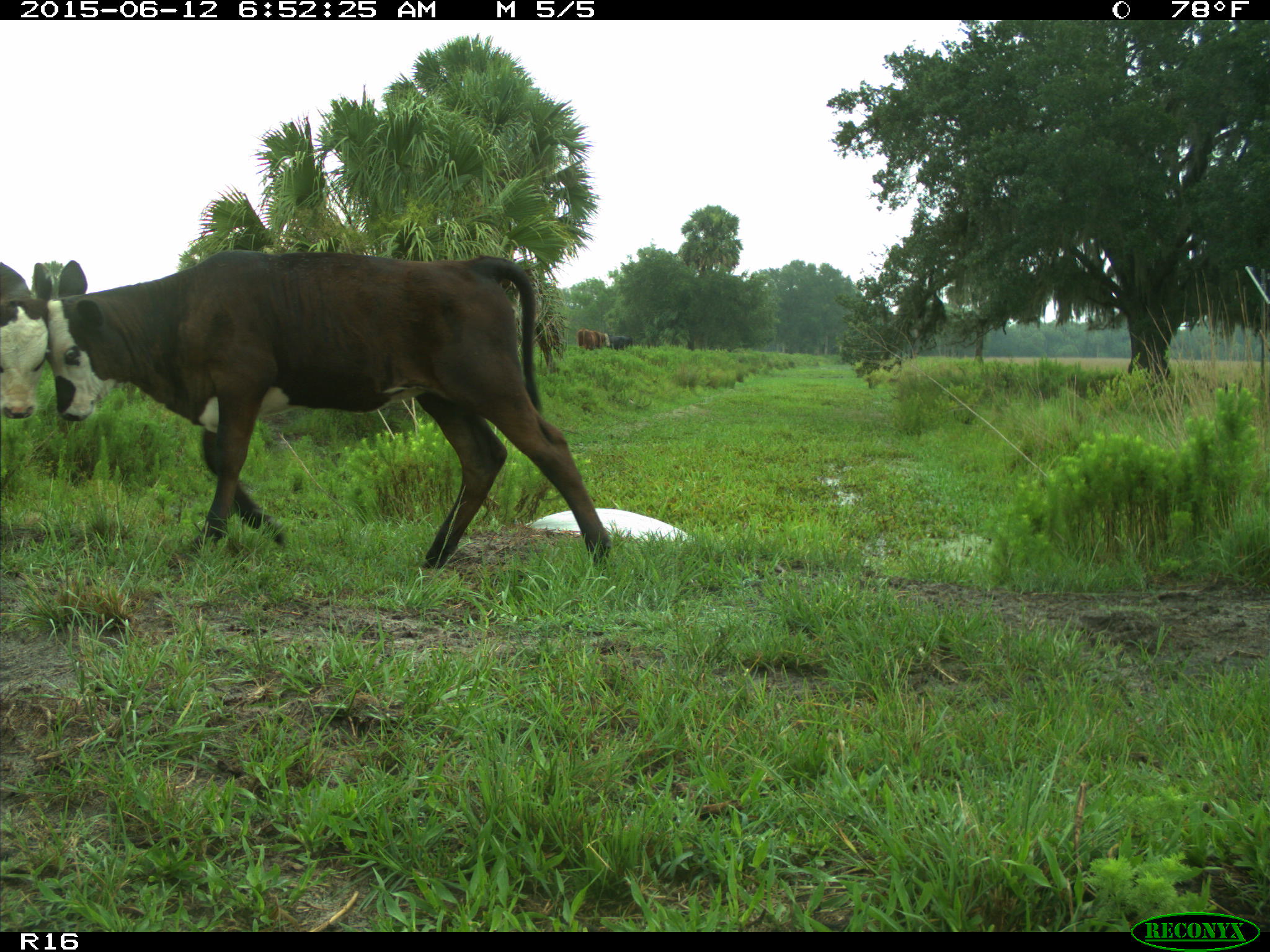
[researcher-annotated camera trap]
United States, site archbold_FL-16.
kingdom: Animalia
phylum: Chordata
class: Mammalia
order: Artiodactyla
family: Bovidae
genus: Bos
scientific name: Bos taurus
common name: domestic cow